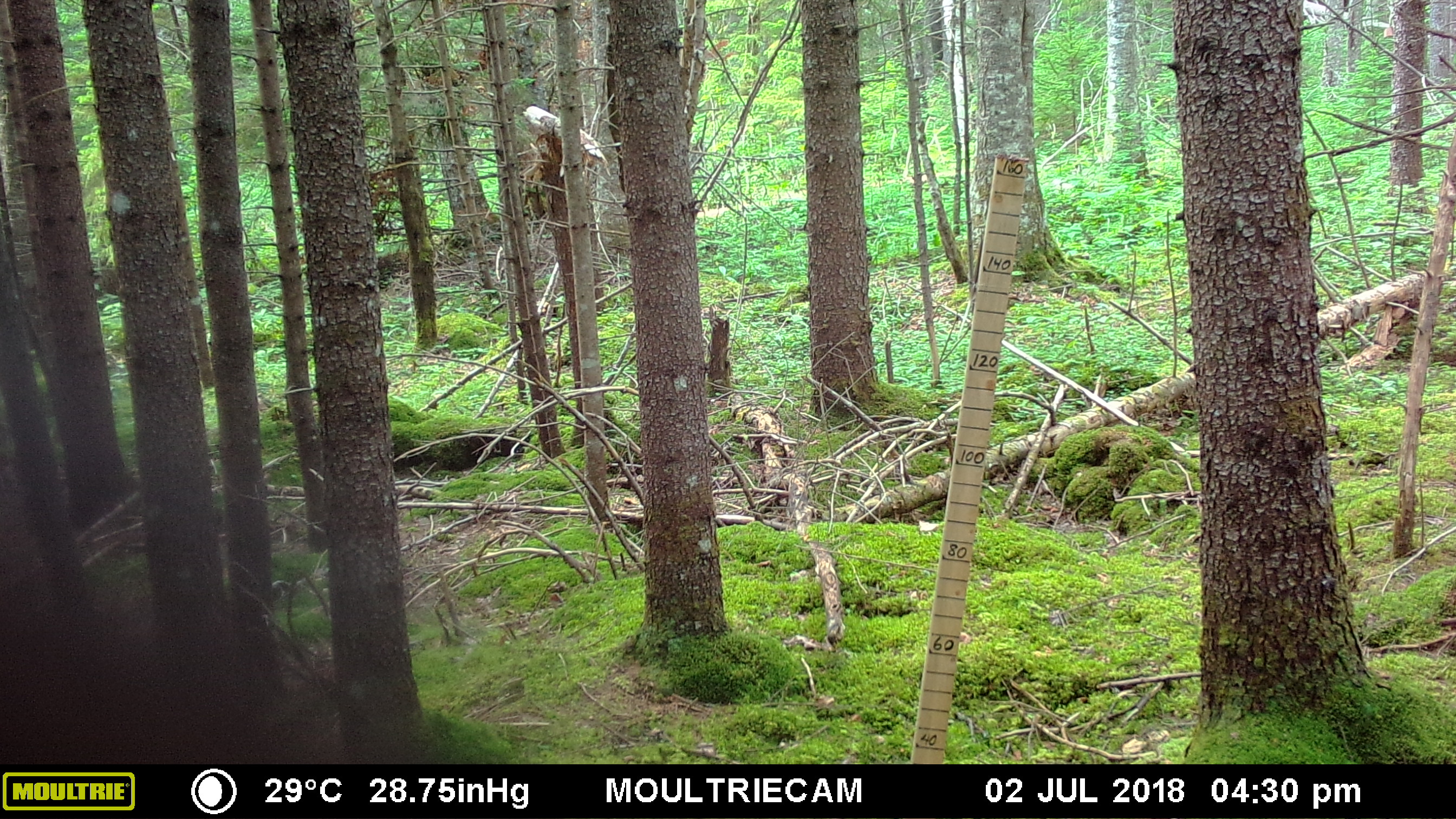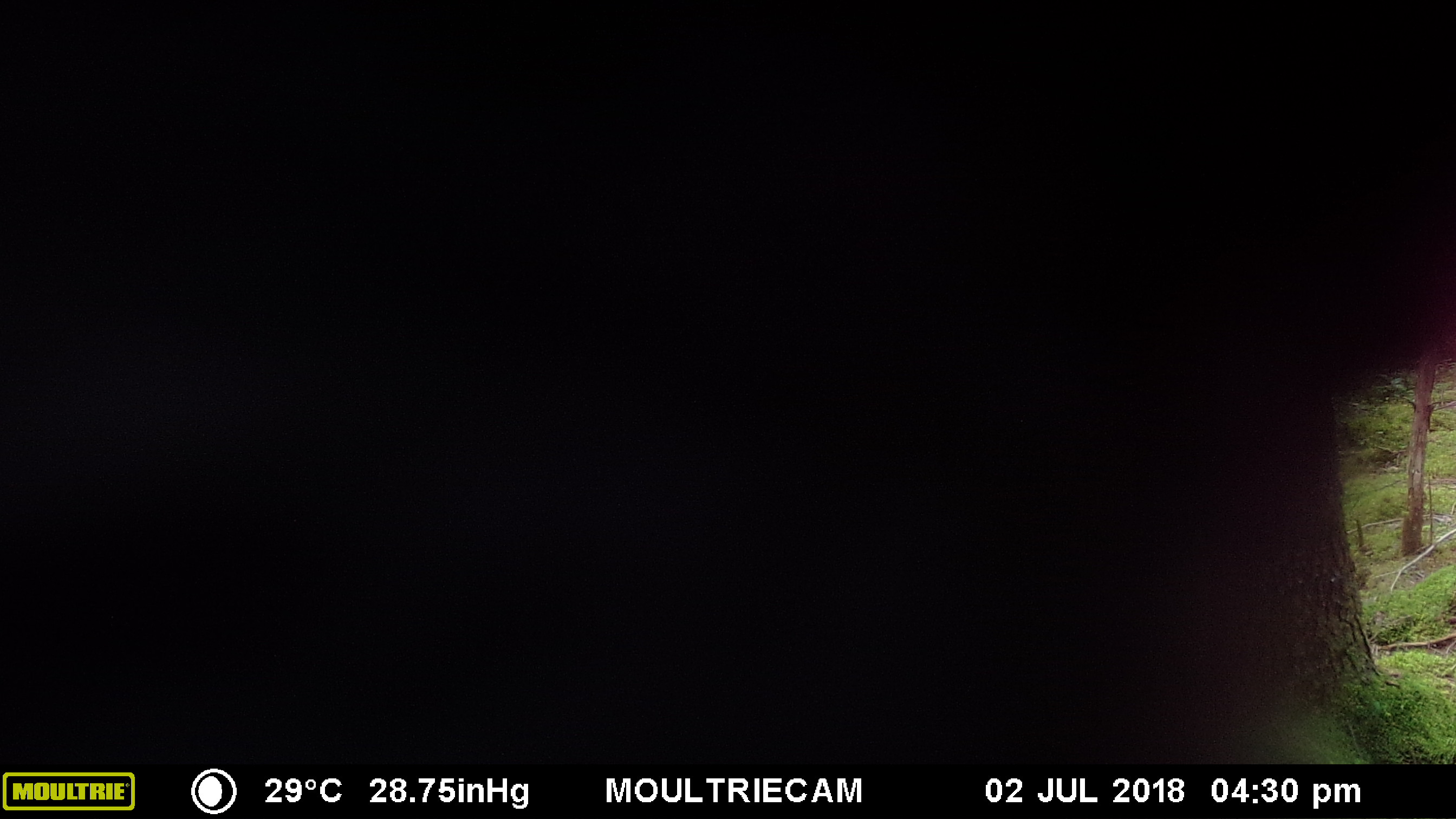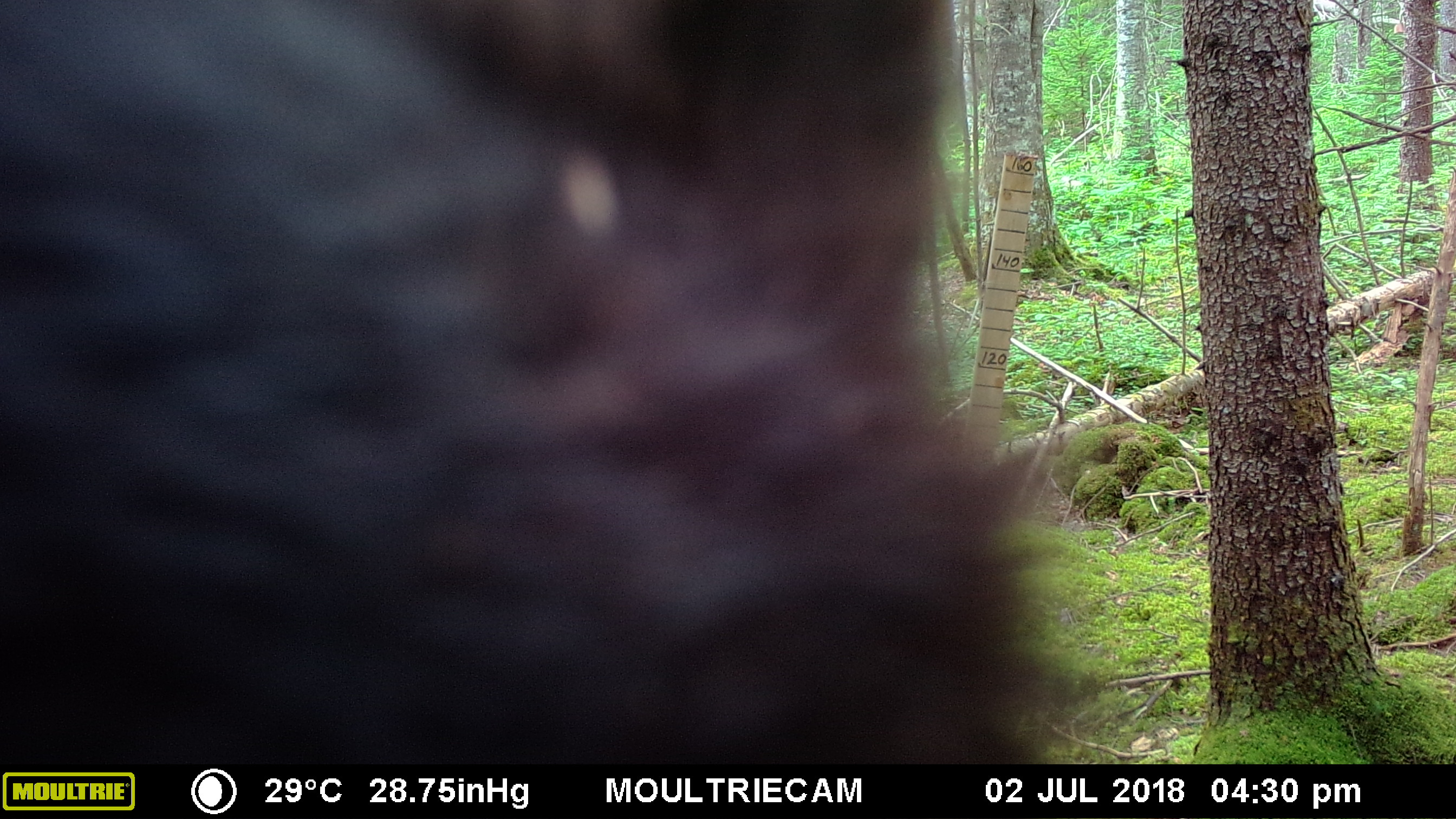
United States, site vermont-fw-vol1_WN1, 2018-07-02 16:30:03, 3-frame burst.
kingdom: Animalia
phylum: Chordata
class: Mammalia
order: Carnivora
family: Ursidae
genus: Ursus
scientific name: Ursus americanus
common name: black bear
Black bear (Ursus americanus).